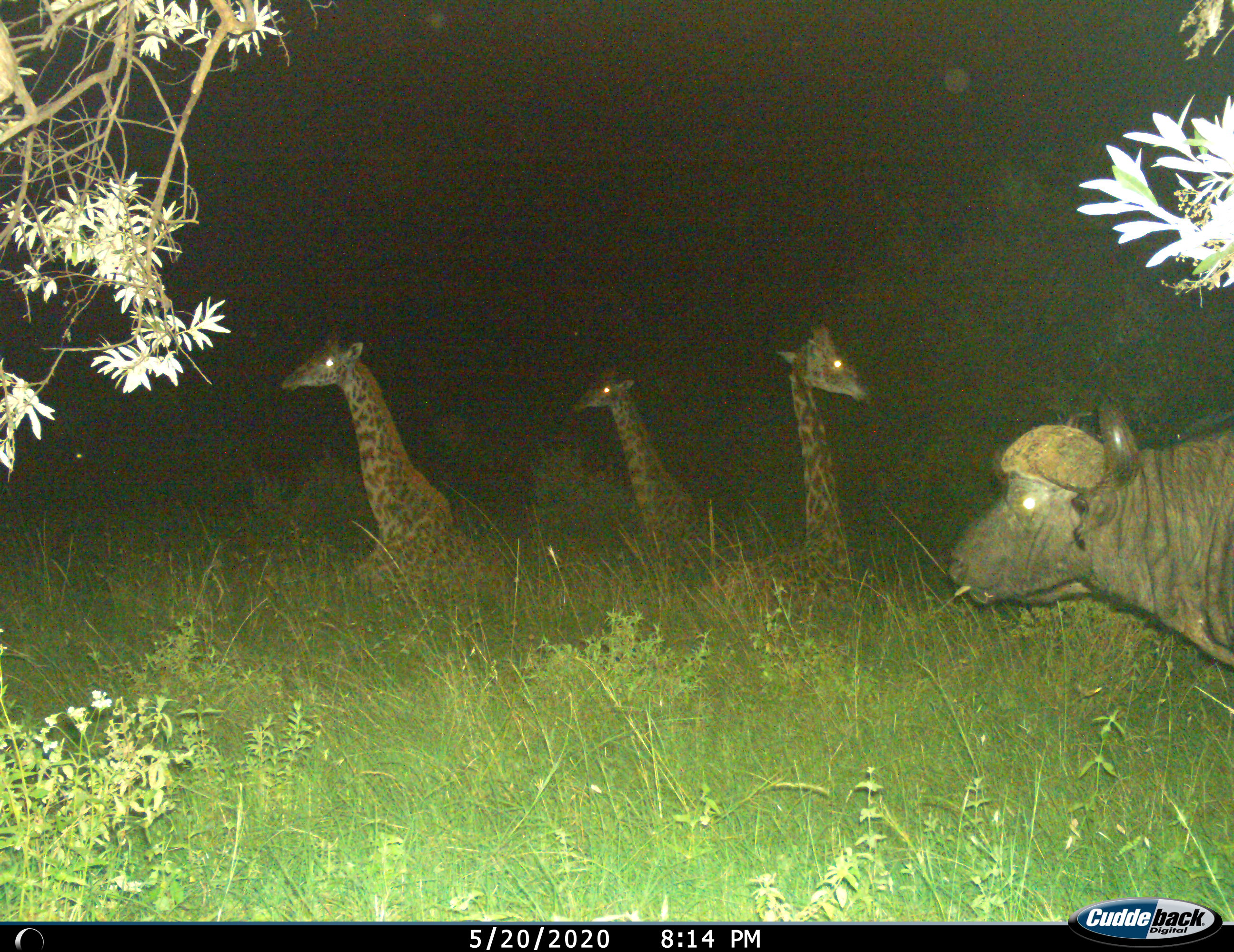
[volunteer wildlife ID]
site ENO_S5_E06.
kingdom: Animalia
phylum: Chordata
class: Mammalia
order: Artiodactyla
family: Bovidae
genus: Syncerus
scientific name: Syncerus caffer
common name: african buffalo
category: buffalo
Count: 1.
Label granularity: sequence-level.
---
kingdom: Animalia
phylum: Chordata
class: Mammalia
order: Artiodactyla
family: Giraffidae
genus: Giraffa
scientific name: Giraffa camelopardalis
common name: giraffe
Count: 3.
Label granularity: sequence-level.